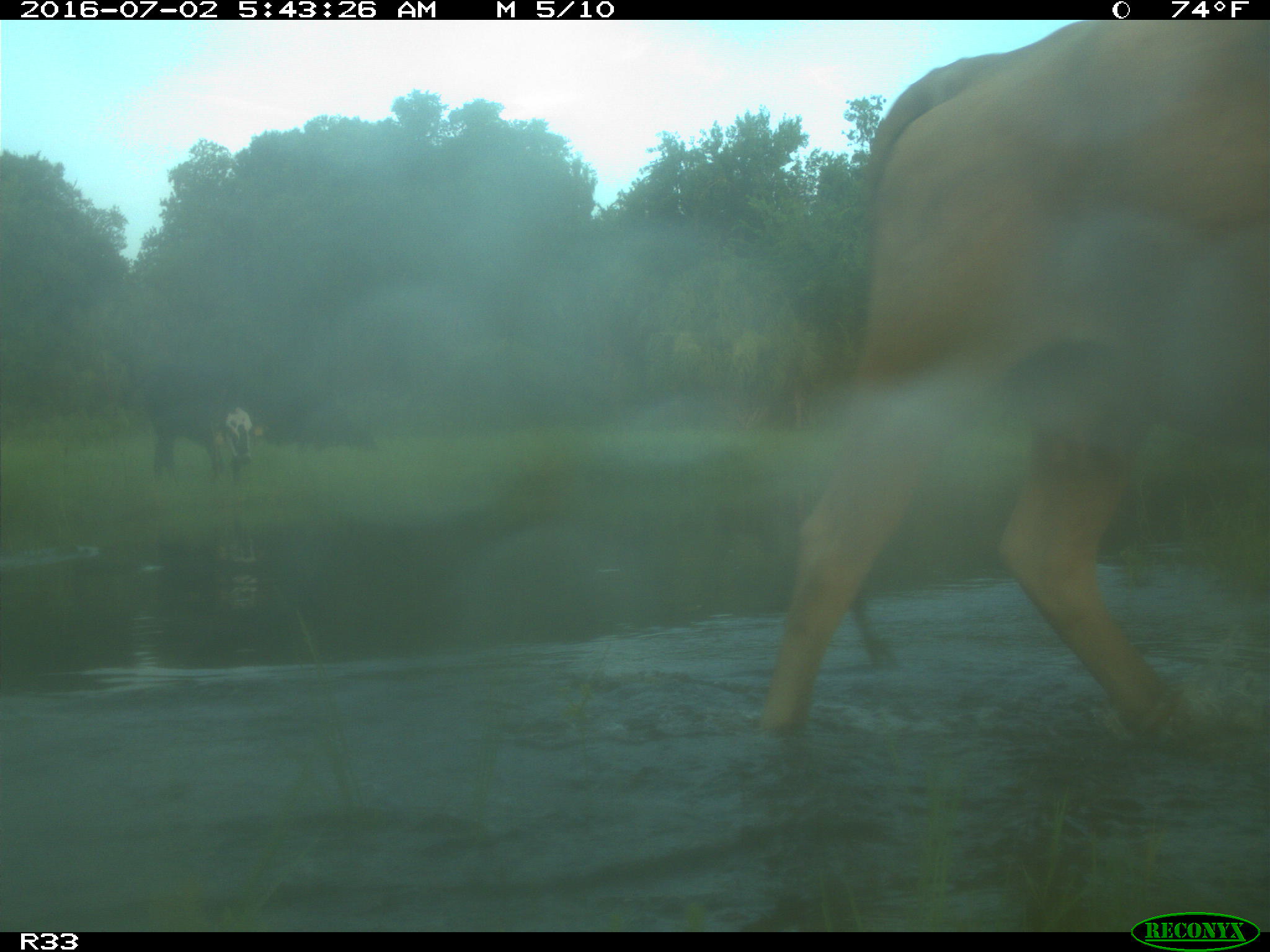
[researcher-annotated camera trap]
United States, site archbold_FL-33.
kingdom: Animalia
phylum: Chordata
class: Mammalia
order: Artiodactyla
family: Bovidae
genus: Bos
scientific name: Bos taurus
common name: domestic cow